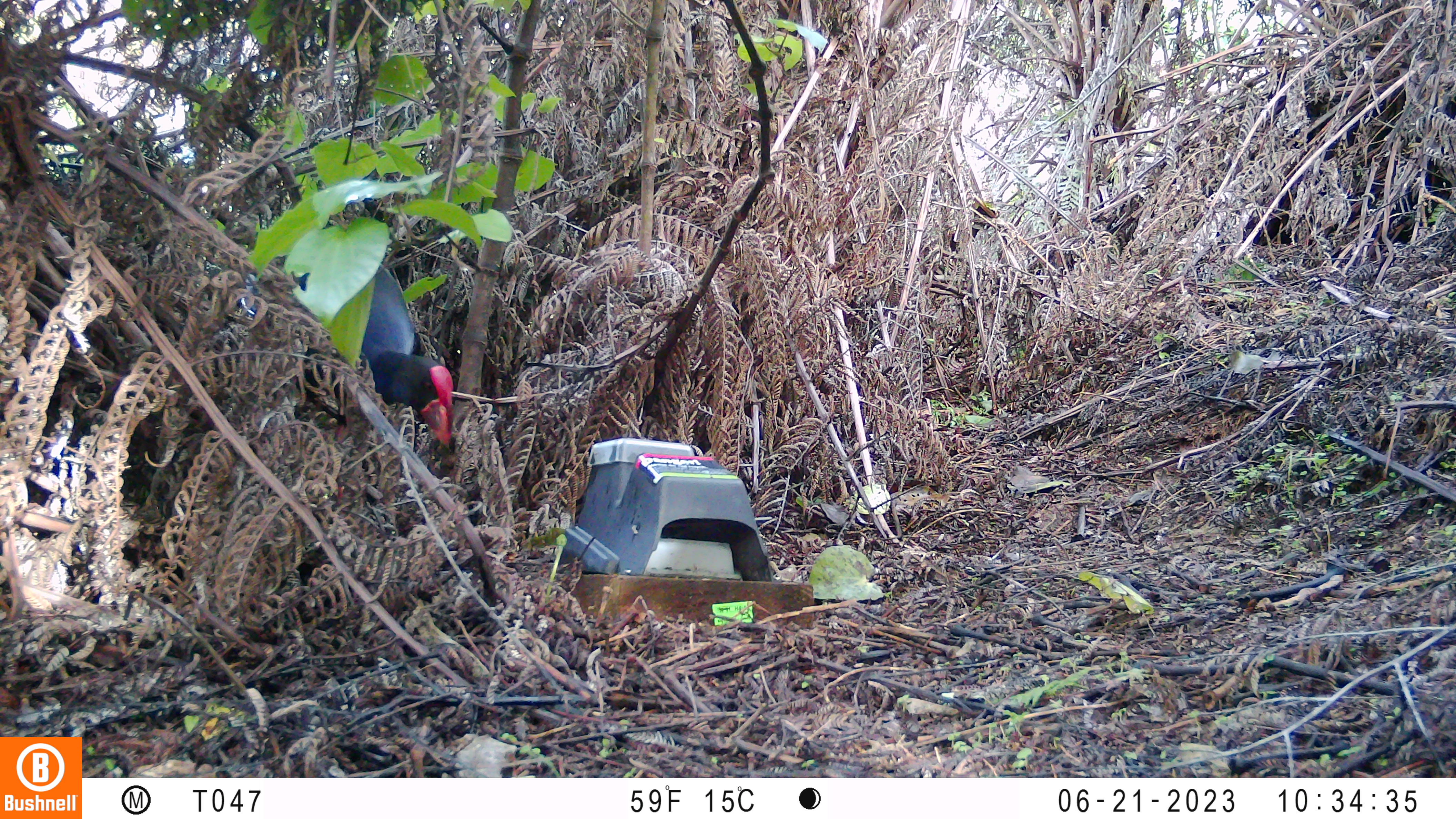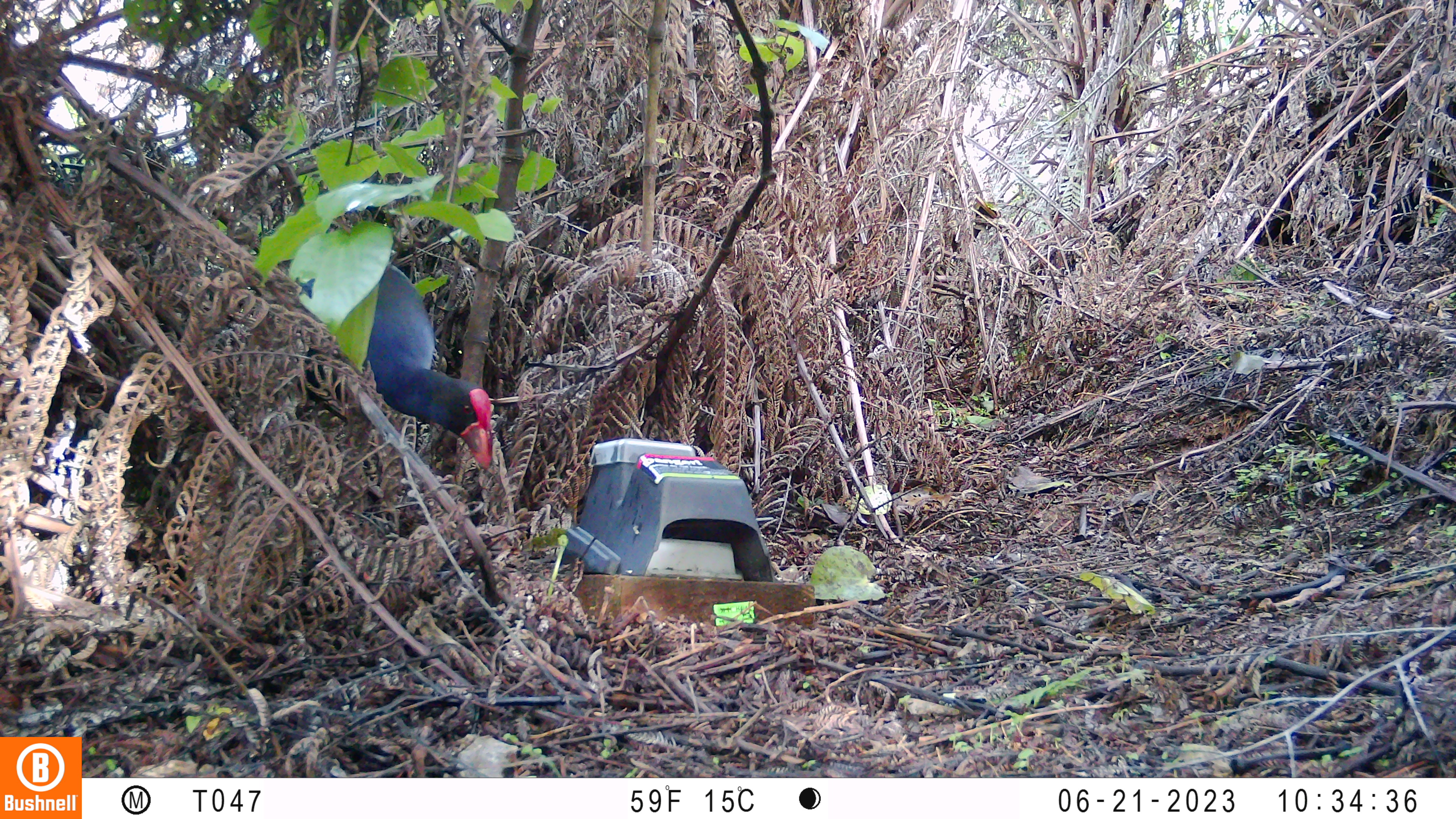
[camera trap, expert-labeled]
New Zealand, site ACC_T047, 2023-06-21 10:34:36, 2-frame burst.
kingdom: Animalia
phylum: Chordata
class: Aves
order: Gruiformes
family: Rallidae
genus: Porphyrio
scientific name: Porphyrio melanotus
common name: australasian swamphen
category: pukeko